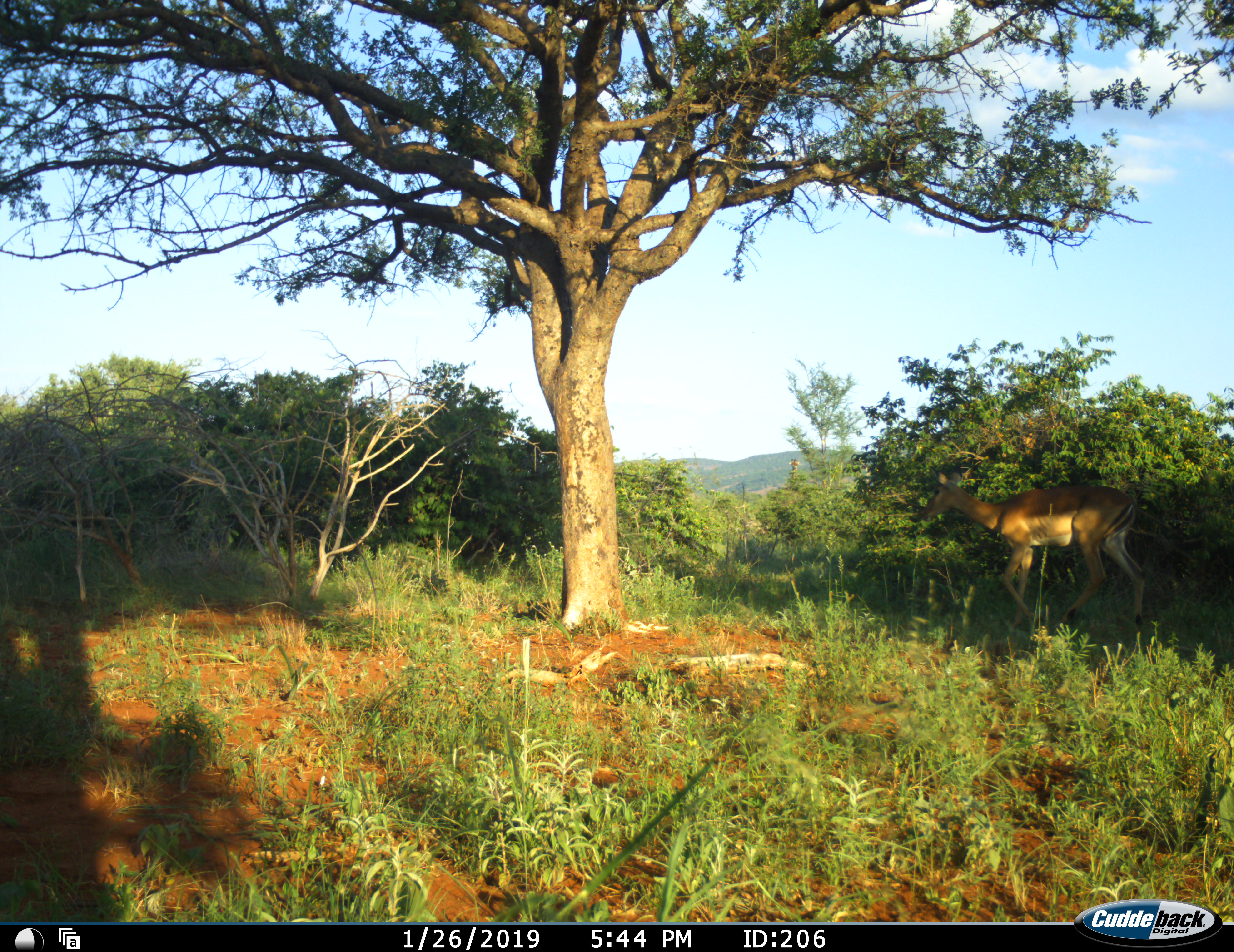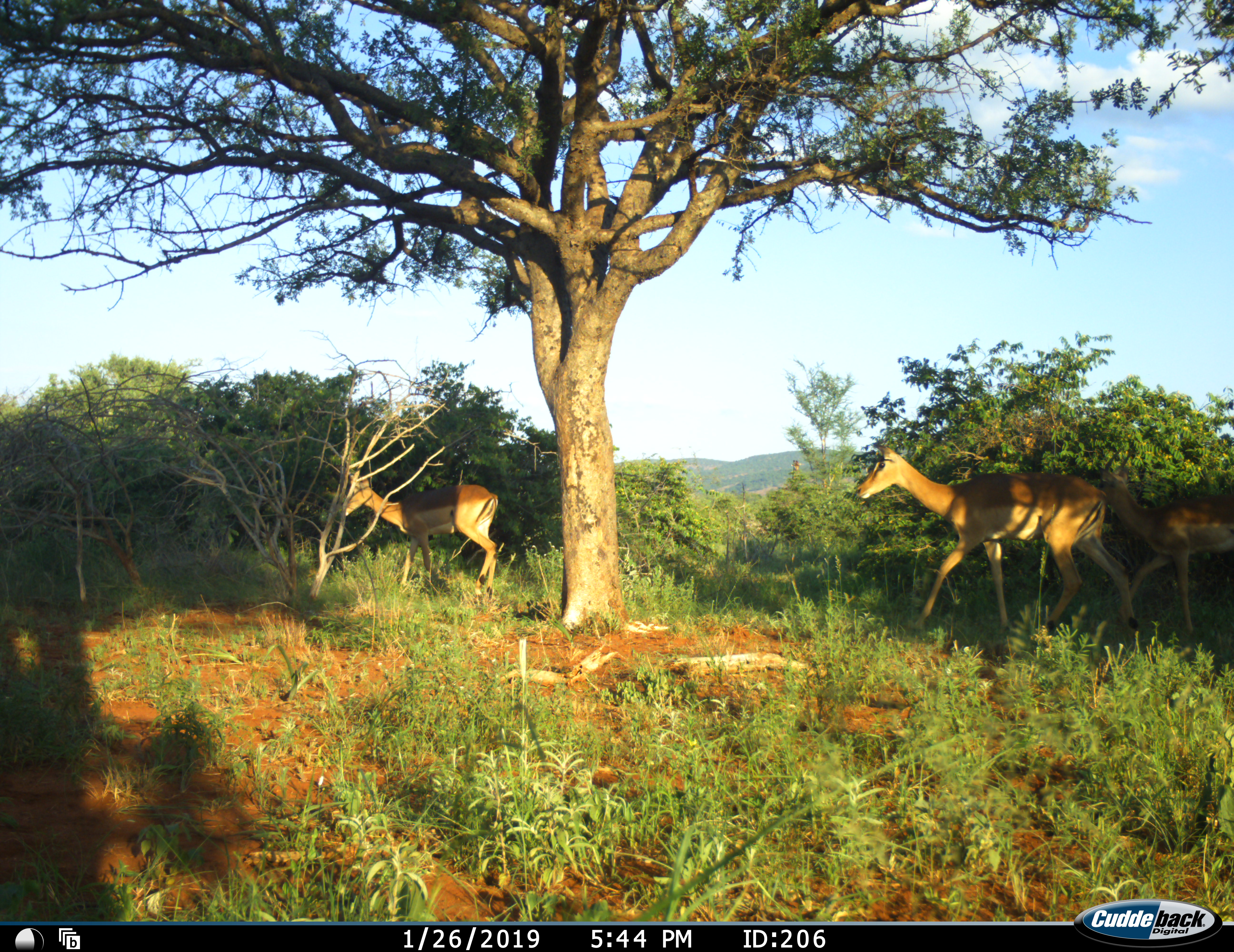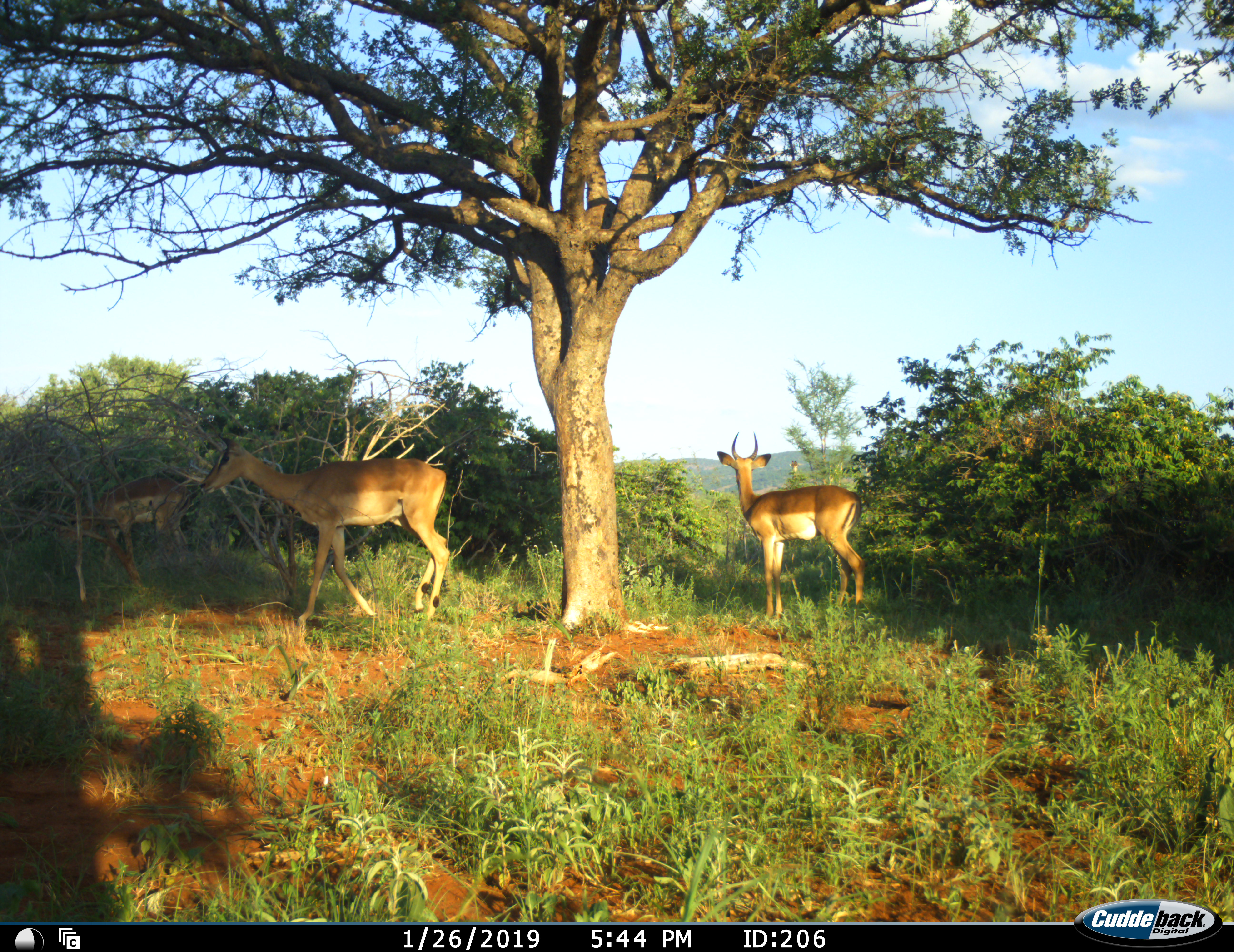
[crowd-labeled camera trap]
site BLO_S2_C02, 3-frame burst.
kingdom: Animalia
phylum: Chordata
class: Mammalia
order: Artiodactyla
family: Bovidae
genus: Aepyceros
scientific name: Aepyceros melampus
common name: impala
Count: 3.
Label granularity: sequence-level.